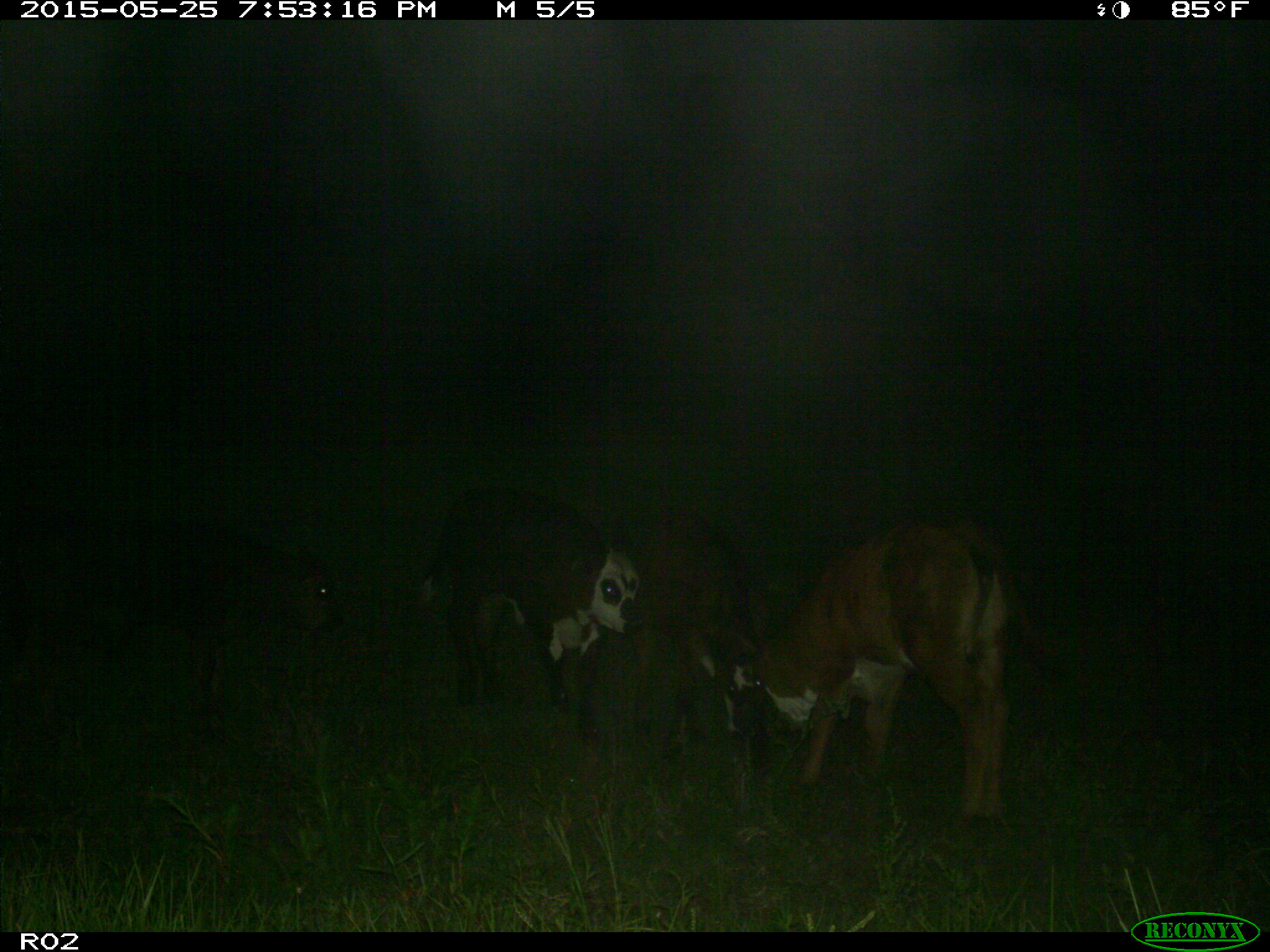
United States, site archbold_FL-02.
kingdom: Animalia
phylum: Chordata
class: Mammalia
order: Artiodactyla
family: Bovidae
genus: Bos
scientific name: Bos taurus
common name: domestic cow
Bos taurus (domestic cow).